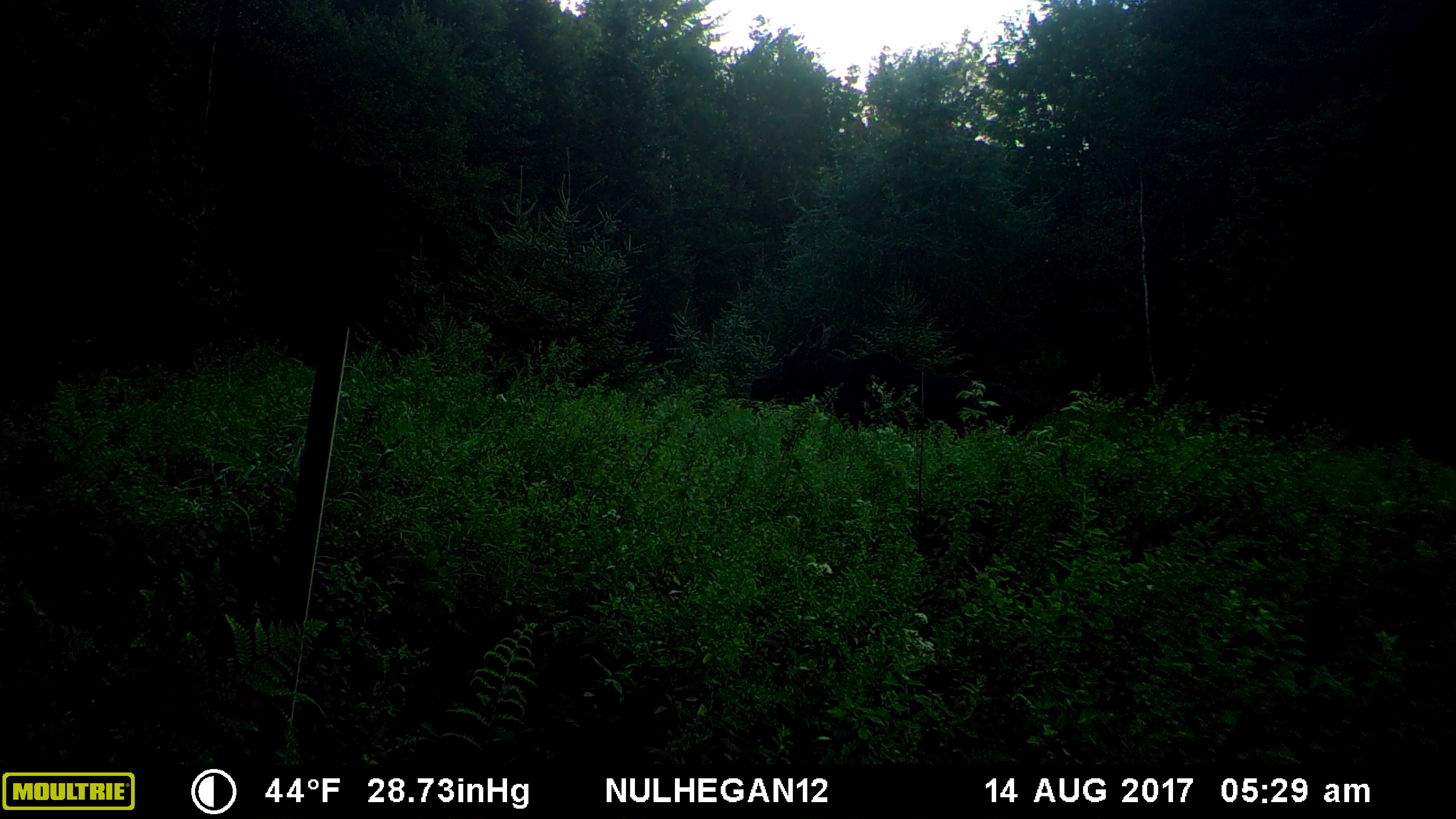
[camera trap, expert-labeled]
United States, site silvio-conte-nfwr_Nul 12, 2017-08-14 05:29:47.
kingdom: Animalia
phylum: Chordata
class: Mammalia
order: Artiodactyla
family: Cervidae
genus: Alces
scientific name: Alces alces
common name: moose